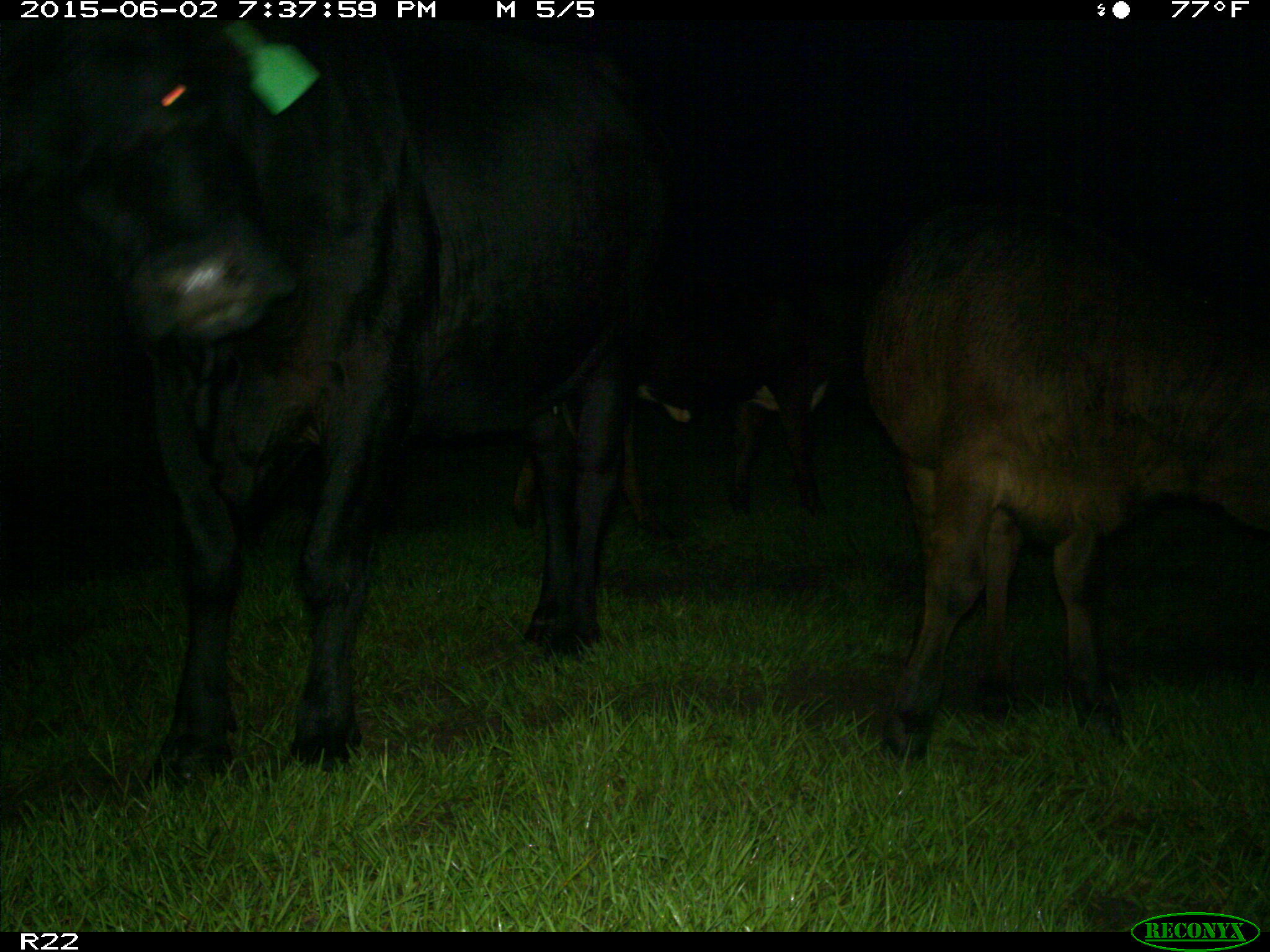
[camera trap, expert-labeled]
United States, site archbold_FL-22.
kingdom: Animalia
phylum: Chordata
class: Mammalia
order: Artiodactyla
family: Bovidae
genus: Bos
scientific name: Bos taurus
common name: domestic cow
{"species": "Bos taurus (domestic cow)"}